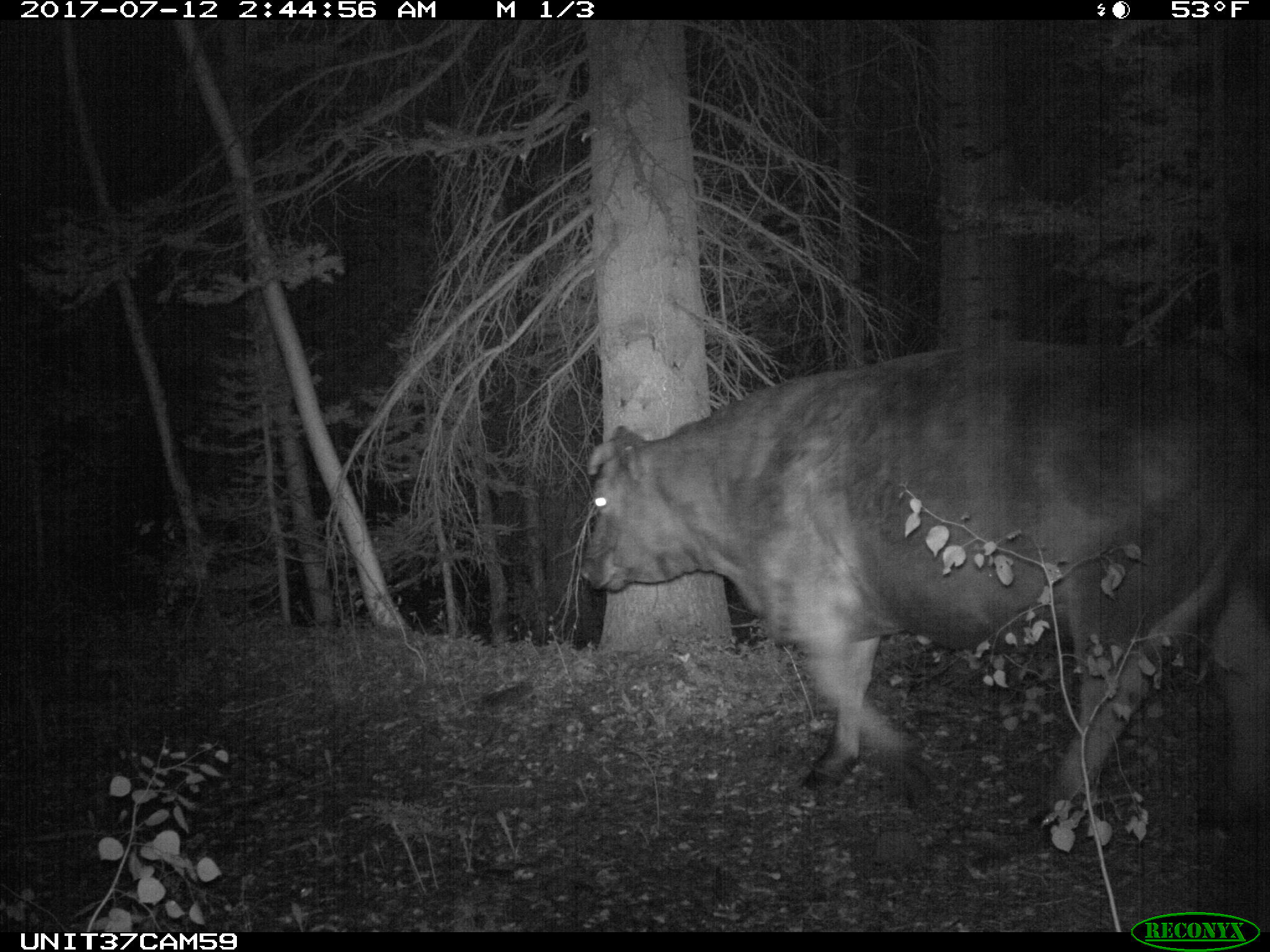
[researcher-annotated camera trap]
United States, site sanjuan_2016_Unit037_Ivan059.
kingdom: Animalia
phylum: Chordata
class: Mammalia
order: Artiodactyla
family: Bovidae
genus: Bos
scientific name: Bos taurus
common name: domestic cow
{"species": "Bos taurus (domestic cow)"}